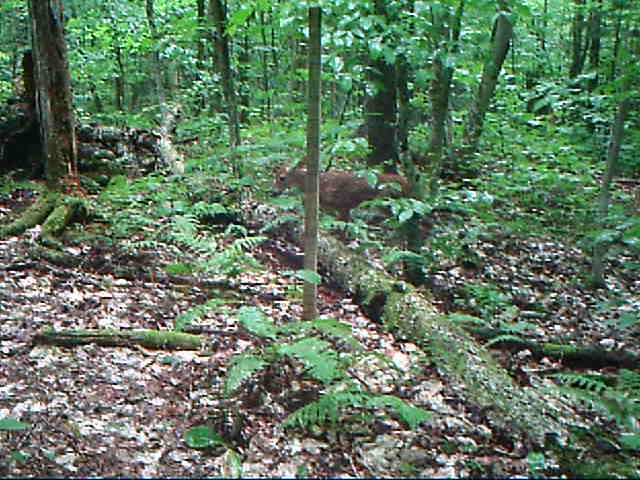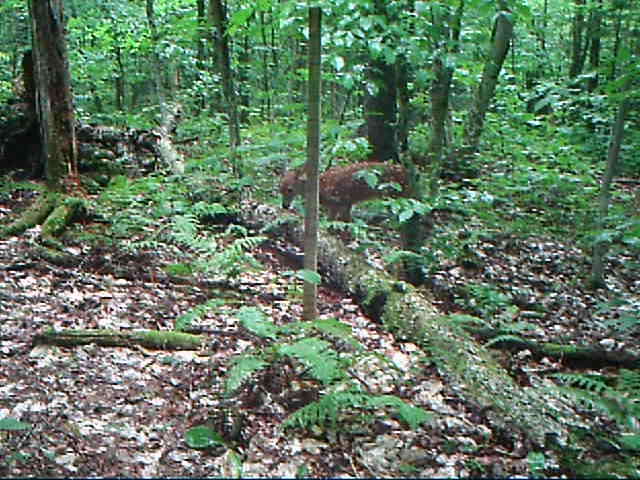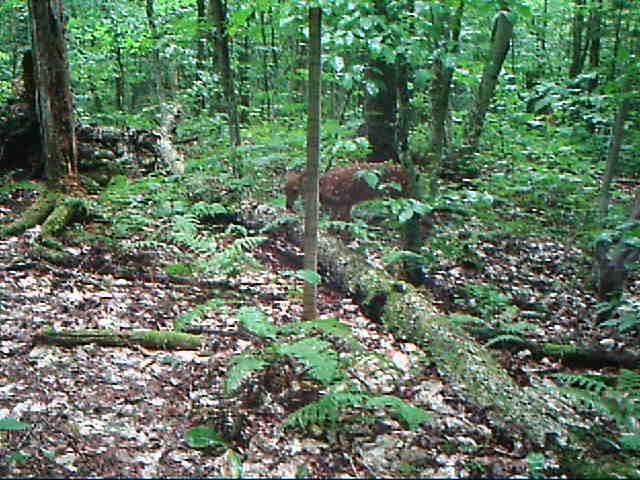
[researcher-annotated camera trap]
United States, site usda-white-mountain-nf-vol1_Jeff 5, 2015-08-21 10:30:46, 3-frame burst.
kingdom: Animalia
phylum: Chordata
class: Mammalia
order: Artiodactyla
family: Cervidae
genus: Odocoileus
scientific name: Odocoileus virginianus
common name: white-tailed deer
White-tailed deer (Odocoileus virginianus).